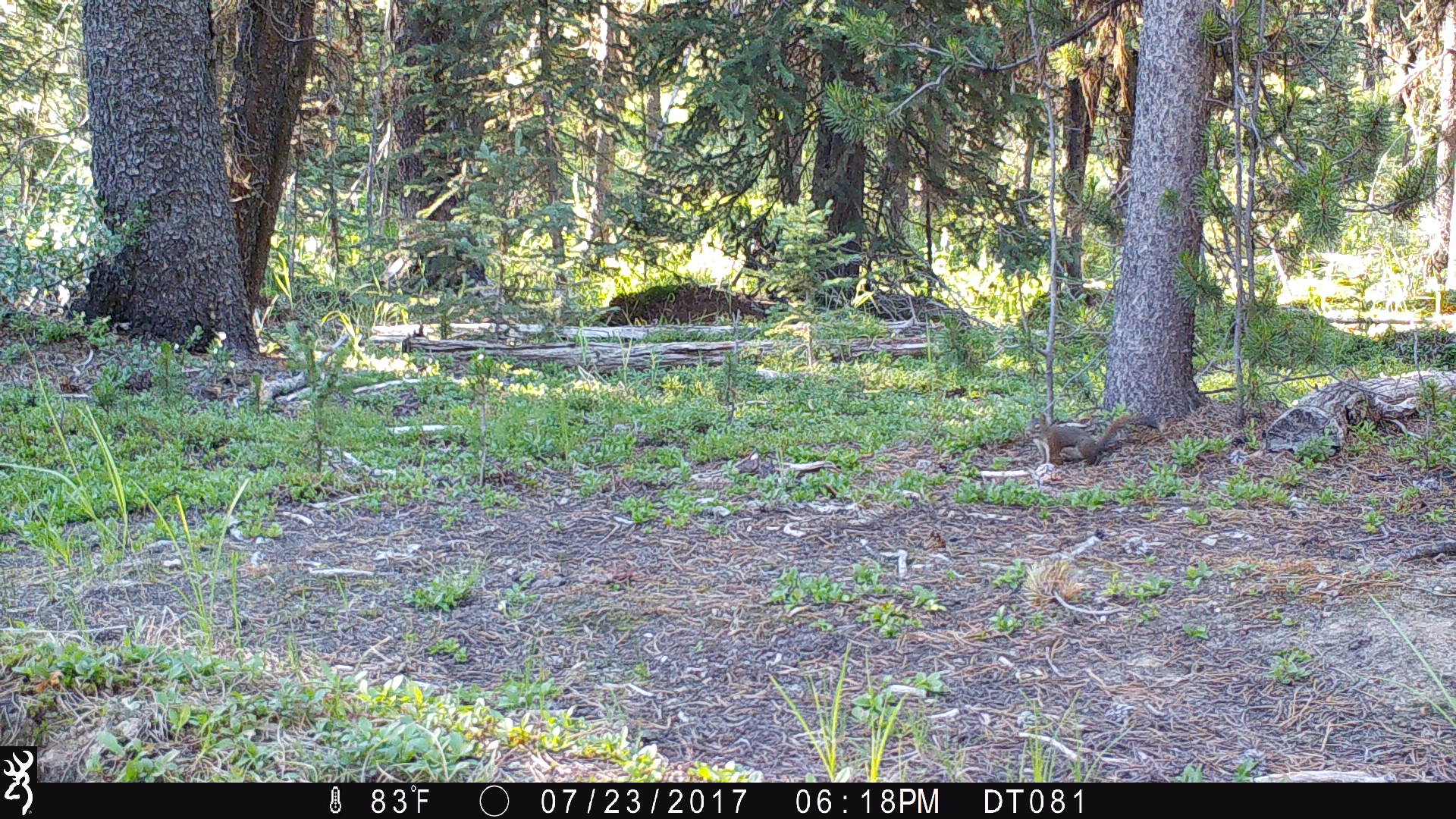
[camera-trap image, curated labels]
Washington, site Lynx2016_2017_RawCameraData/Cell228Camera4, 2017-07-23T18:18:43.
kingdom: Animalia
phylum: Chordata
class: Mammalia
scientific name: Mammalia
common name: small mammal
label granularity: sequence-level